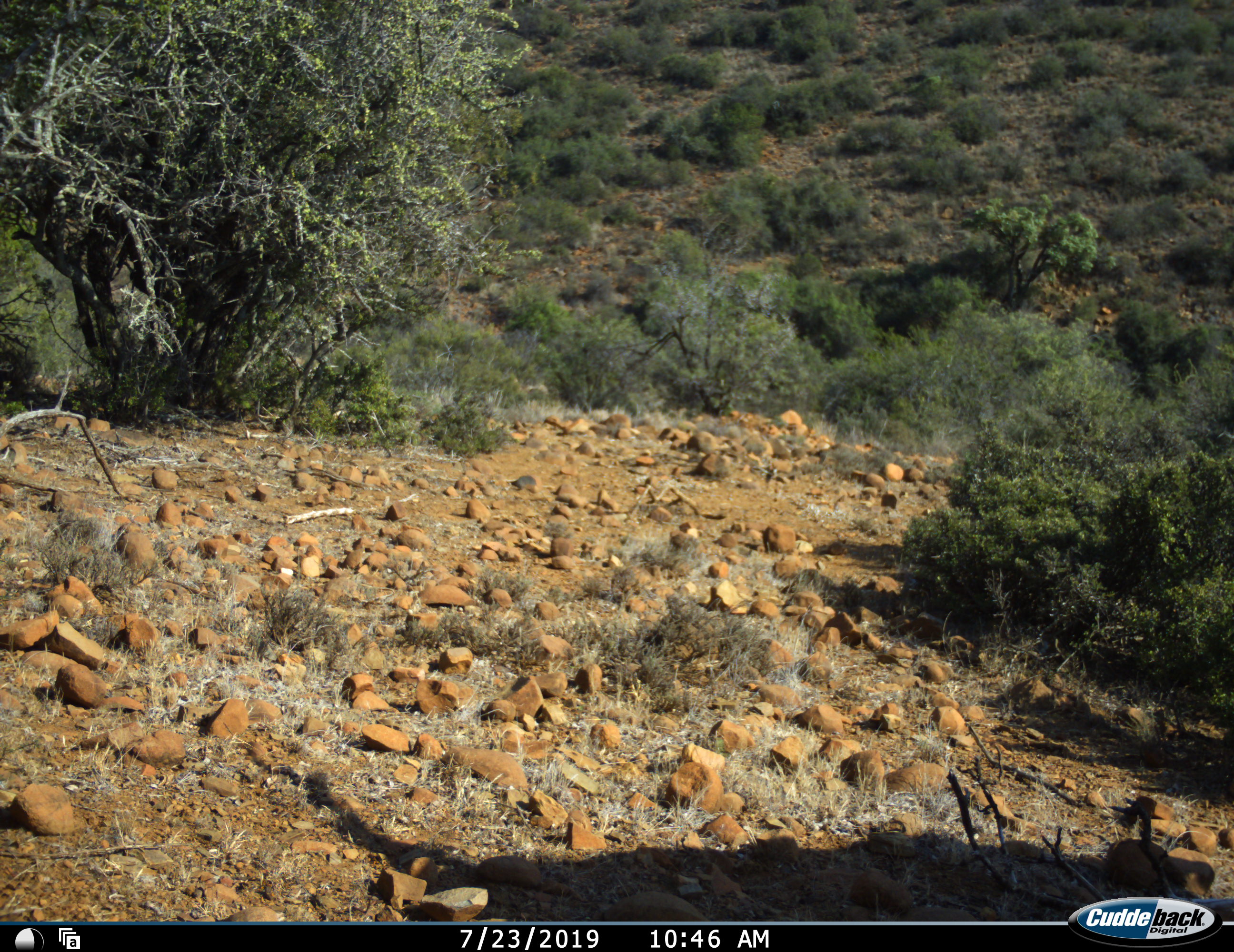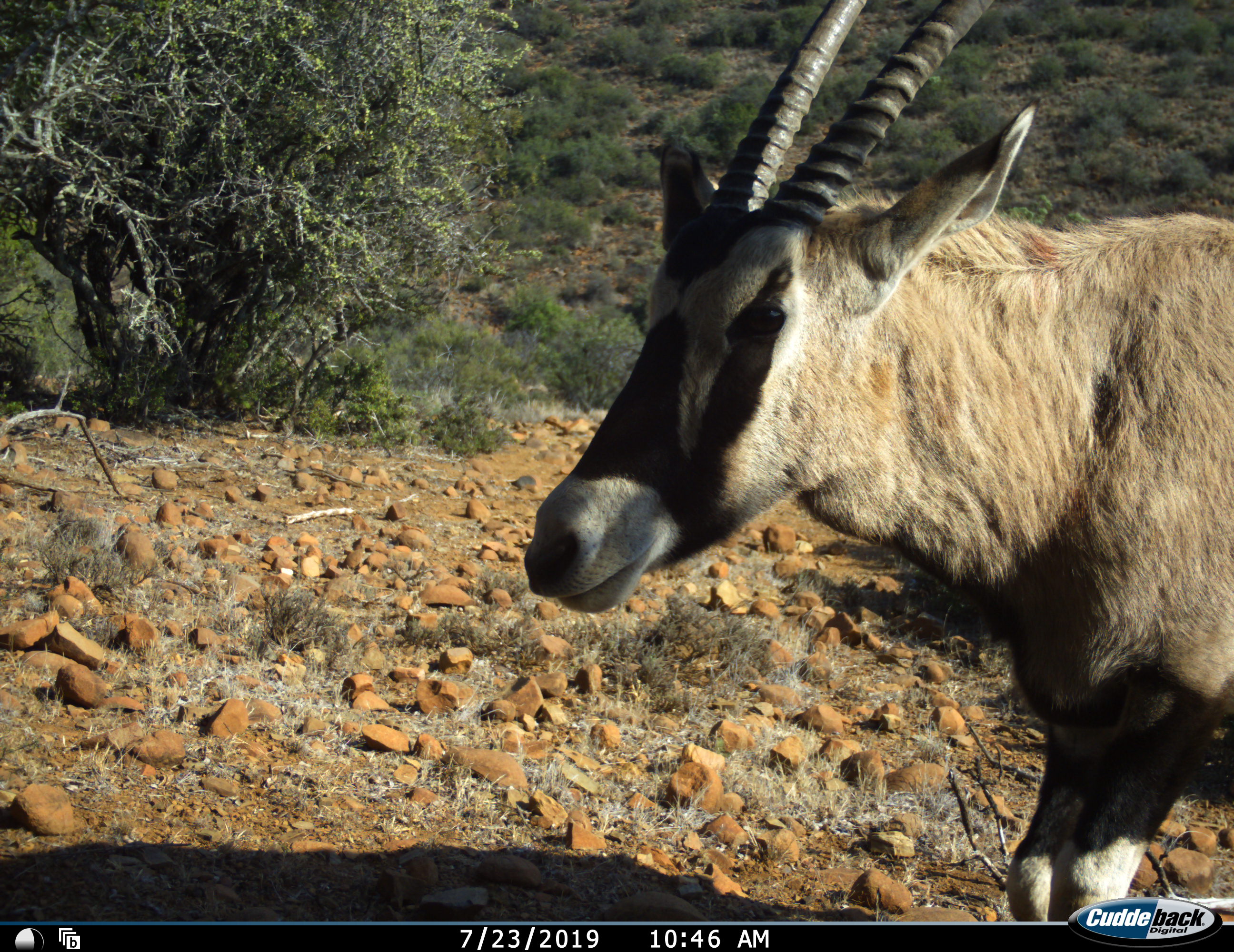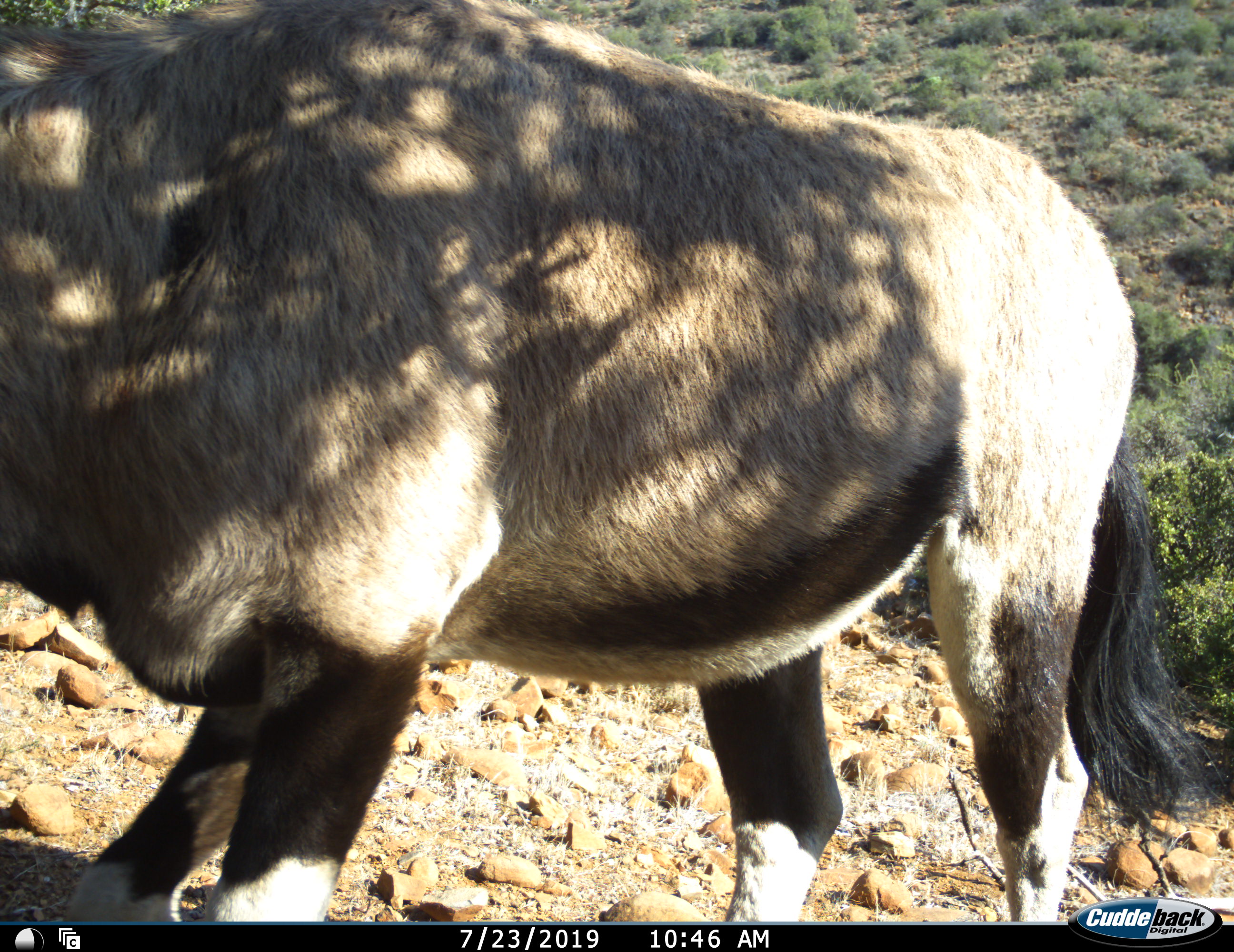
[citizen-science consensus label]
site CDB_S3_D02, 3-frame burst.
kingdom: Animalia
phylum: Chordata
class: Mammalia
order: Artiodactyla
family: Bovidae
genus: Oryx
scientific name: Oryx gazella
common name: gemsbok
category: oryx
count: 1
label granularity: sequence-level